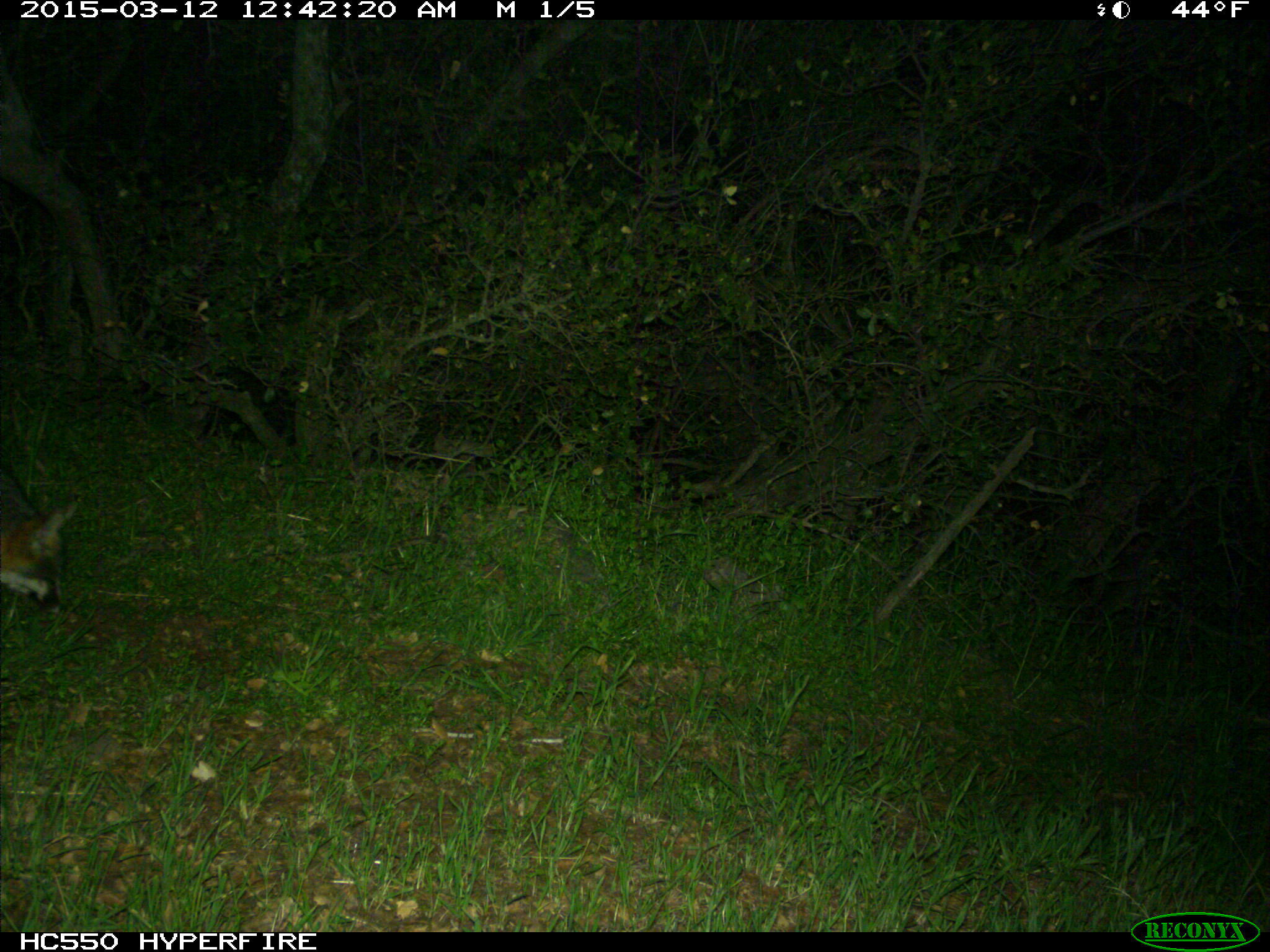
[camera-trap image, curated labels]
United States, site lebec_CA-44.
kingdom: Animalia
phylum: Chordata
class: Mammalia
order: Carnivora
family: Canidae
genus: Urocyon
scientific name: Urocyon cinereoargenteus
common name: gray fox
Urocyon cinereoargenteus (gray fox).